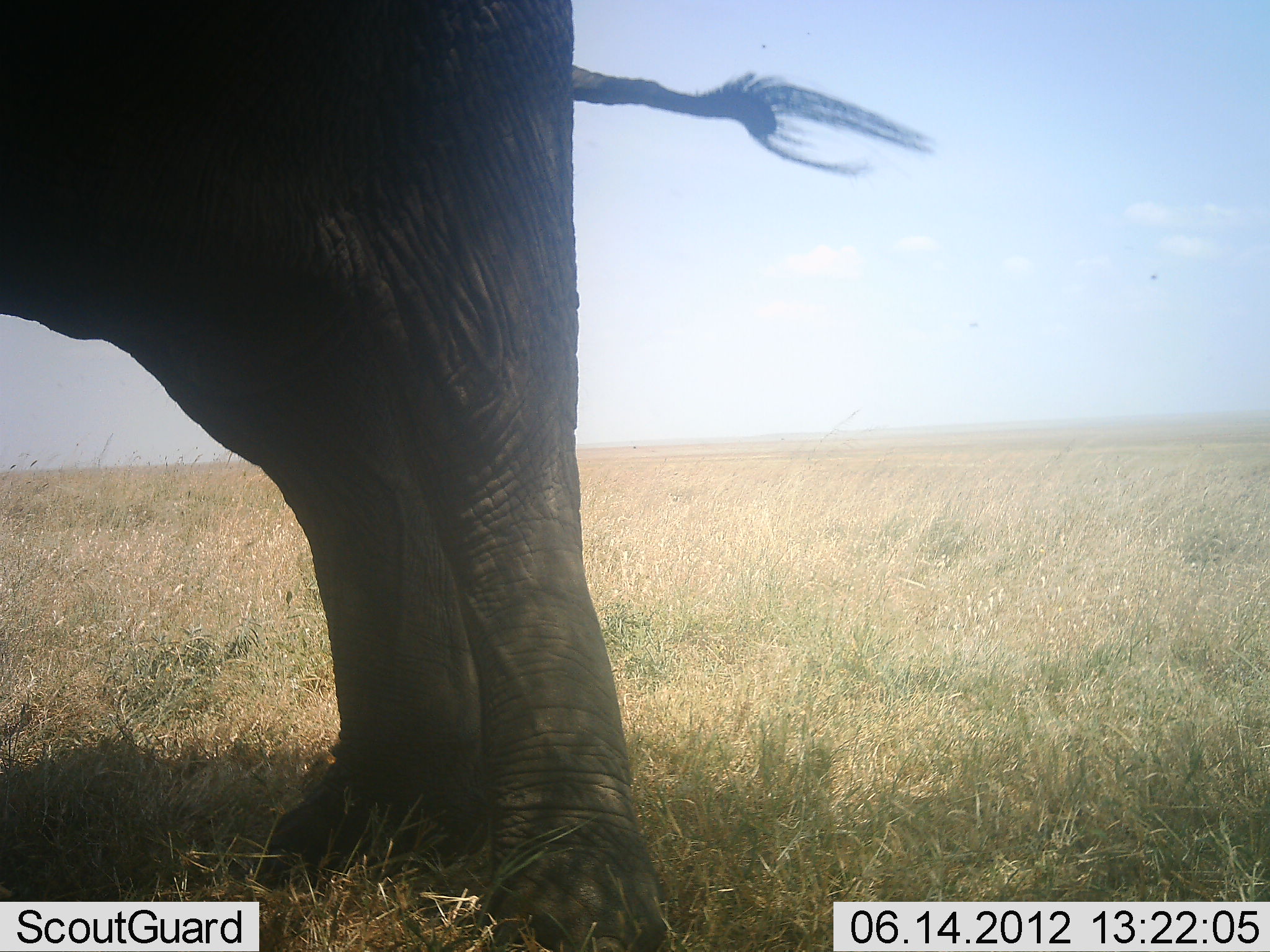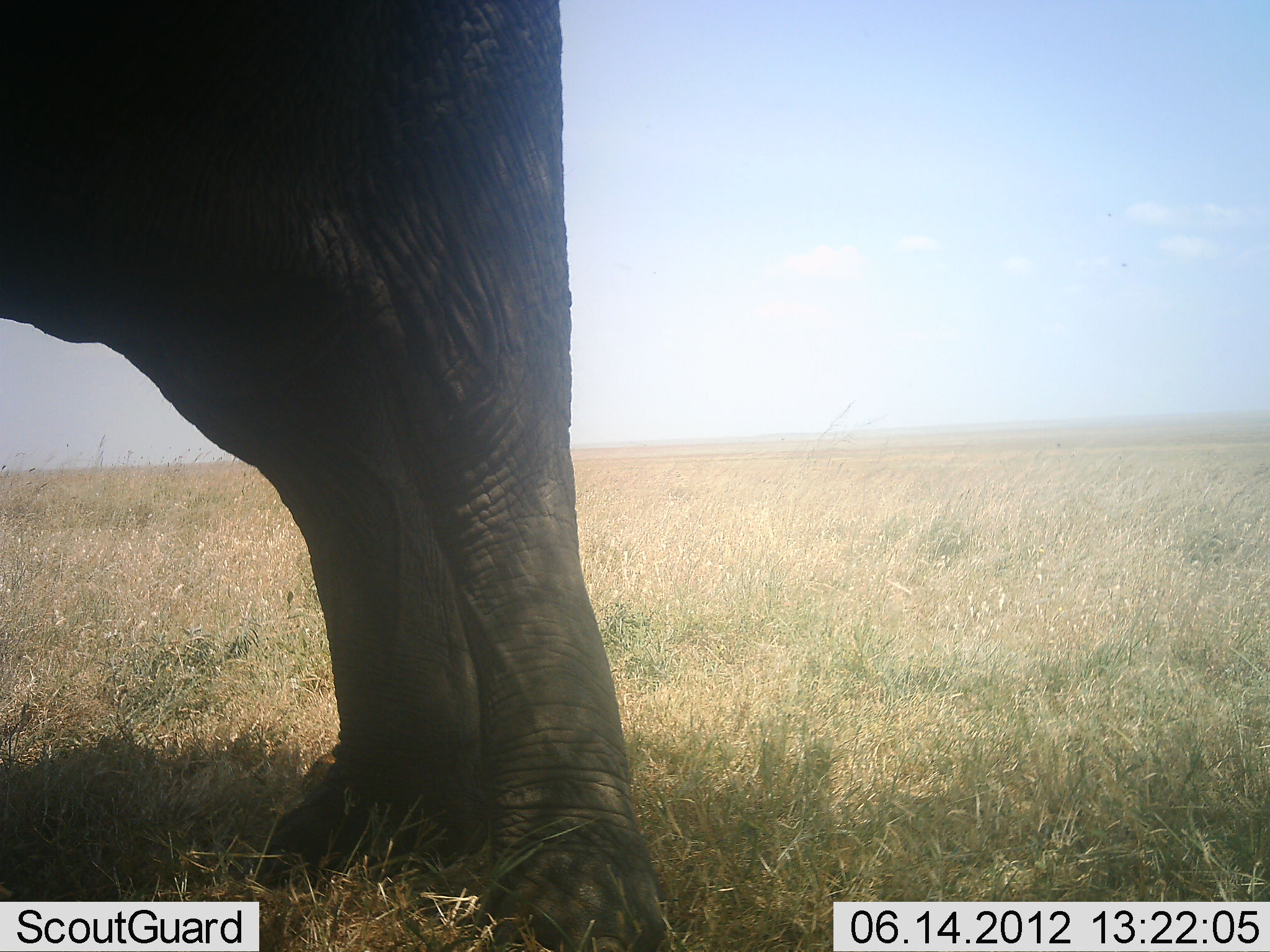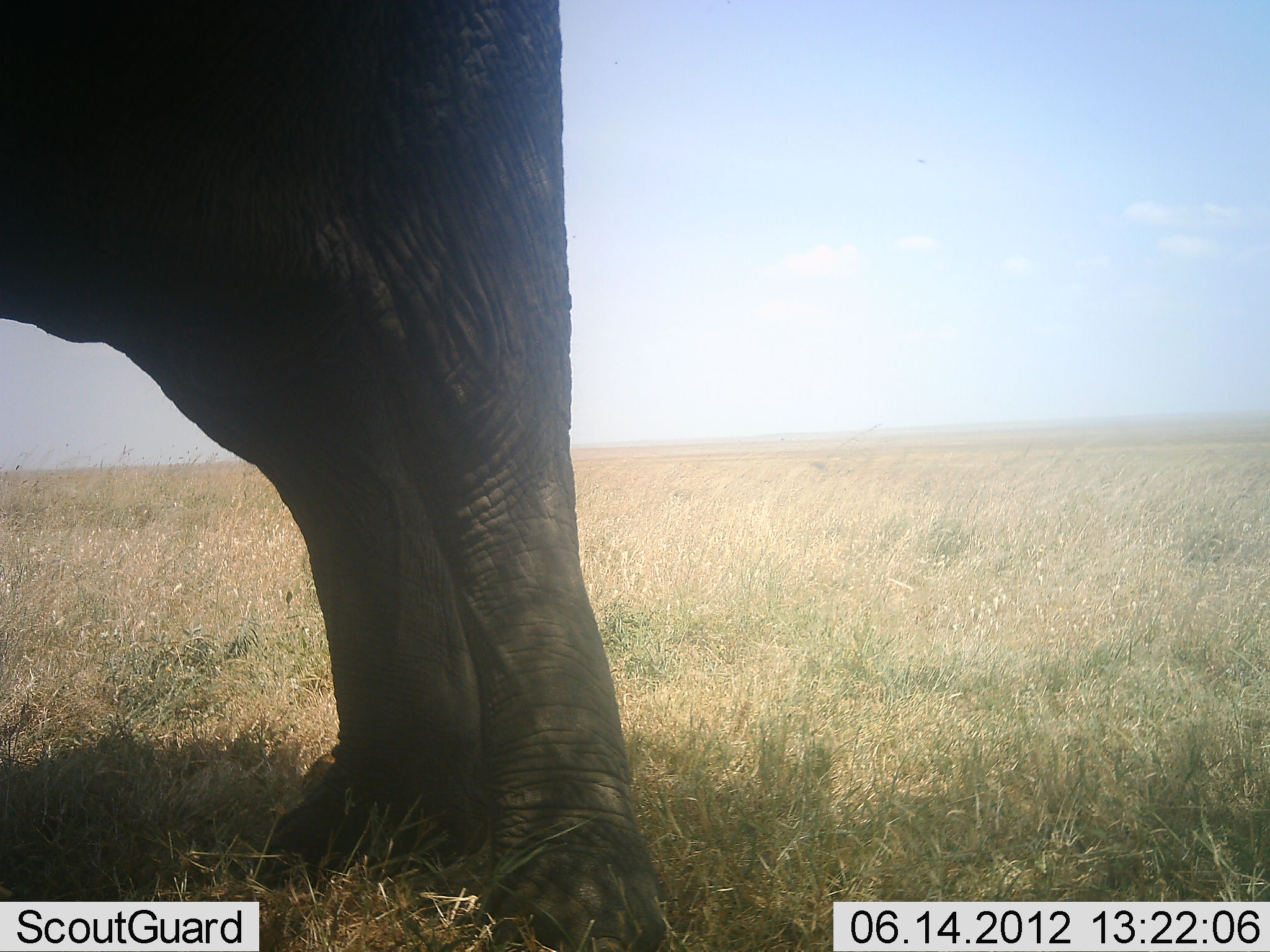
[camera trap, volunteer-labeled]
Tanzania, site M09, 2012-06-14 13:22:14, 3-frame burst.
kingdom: Animalia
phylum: Chordata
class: Mammalia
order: Proboscidea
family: Elephantidae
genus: Loxodonta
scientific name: Loxodonta africana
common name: african bush elephant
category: elephant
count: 1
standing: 100%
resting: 0%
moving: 0%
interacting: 0%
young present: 0%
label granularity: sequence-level